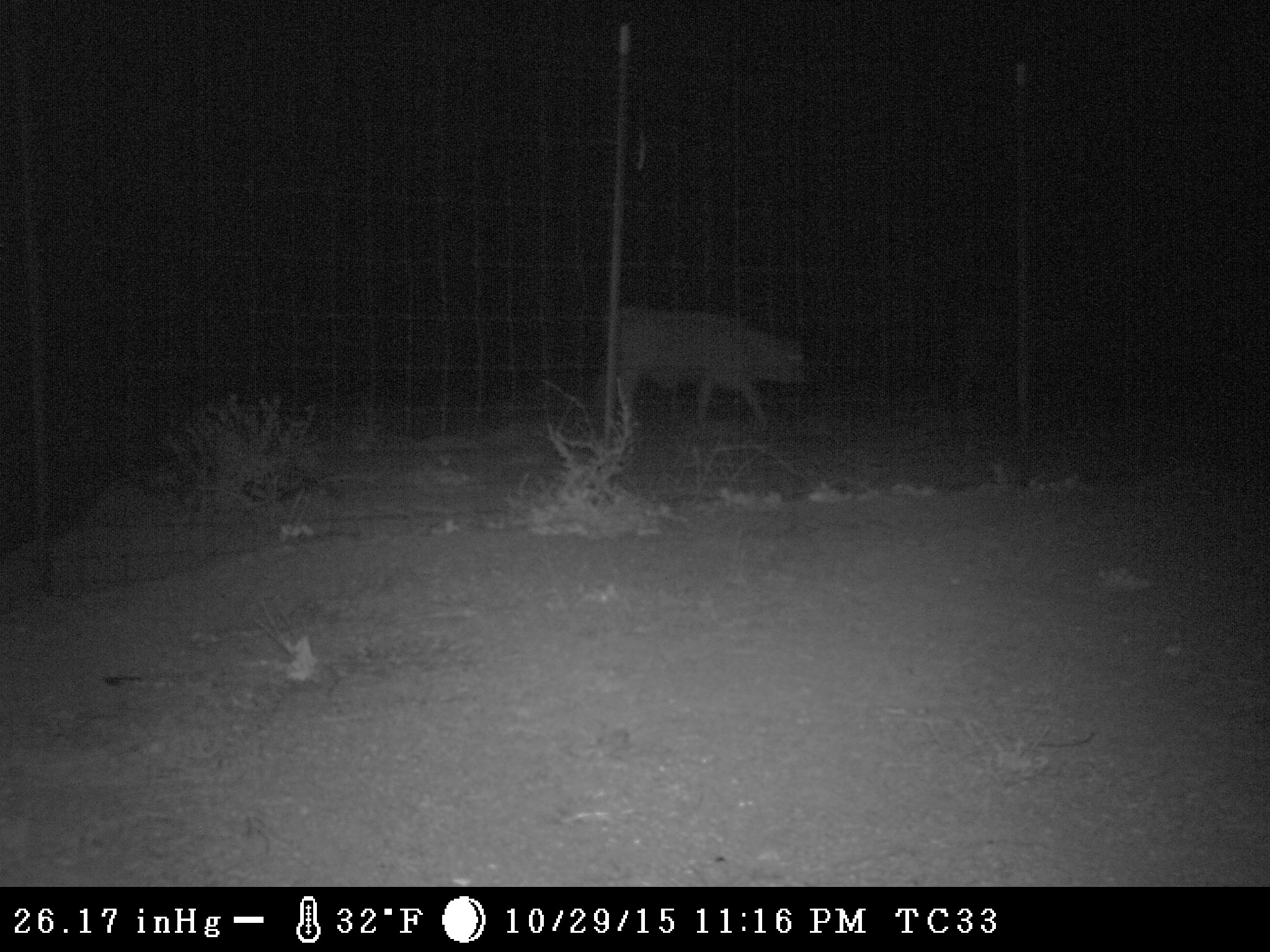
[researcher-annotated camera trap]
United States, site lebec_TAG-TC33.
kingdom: Animalia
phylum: Chordata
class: Mammalia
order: Artiodactyla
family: Bovidae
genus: Bos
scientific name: Bos taurus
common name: domestic cow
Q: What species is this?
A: Bos taurus (domestic cow).